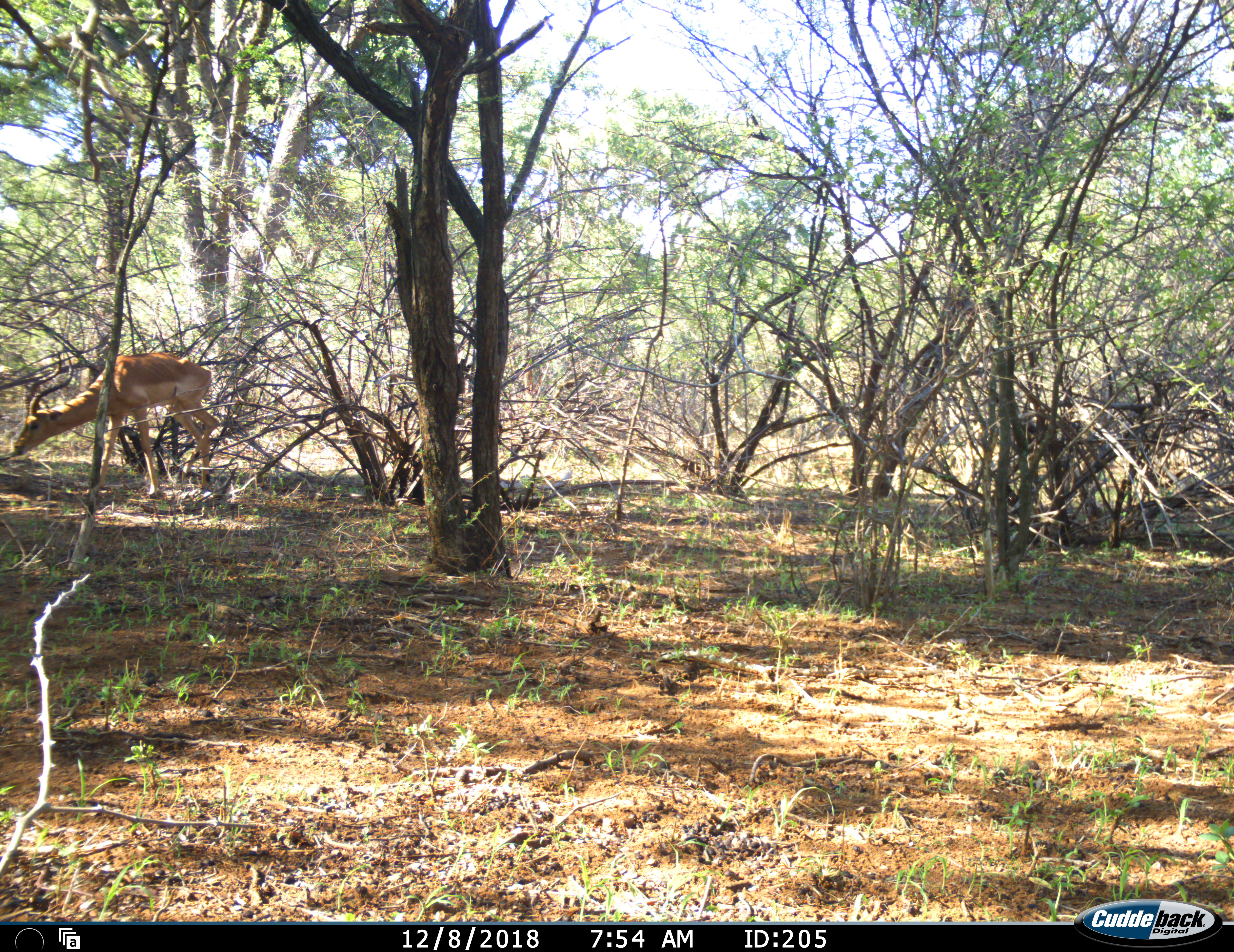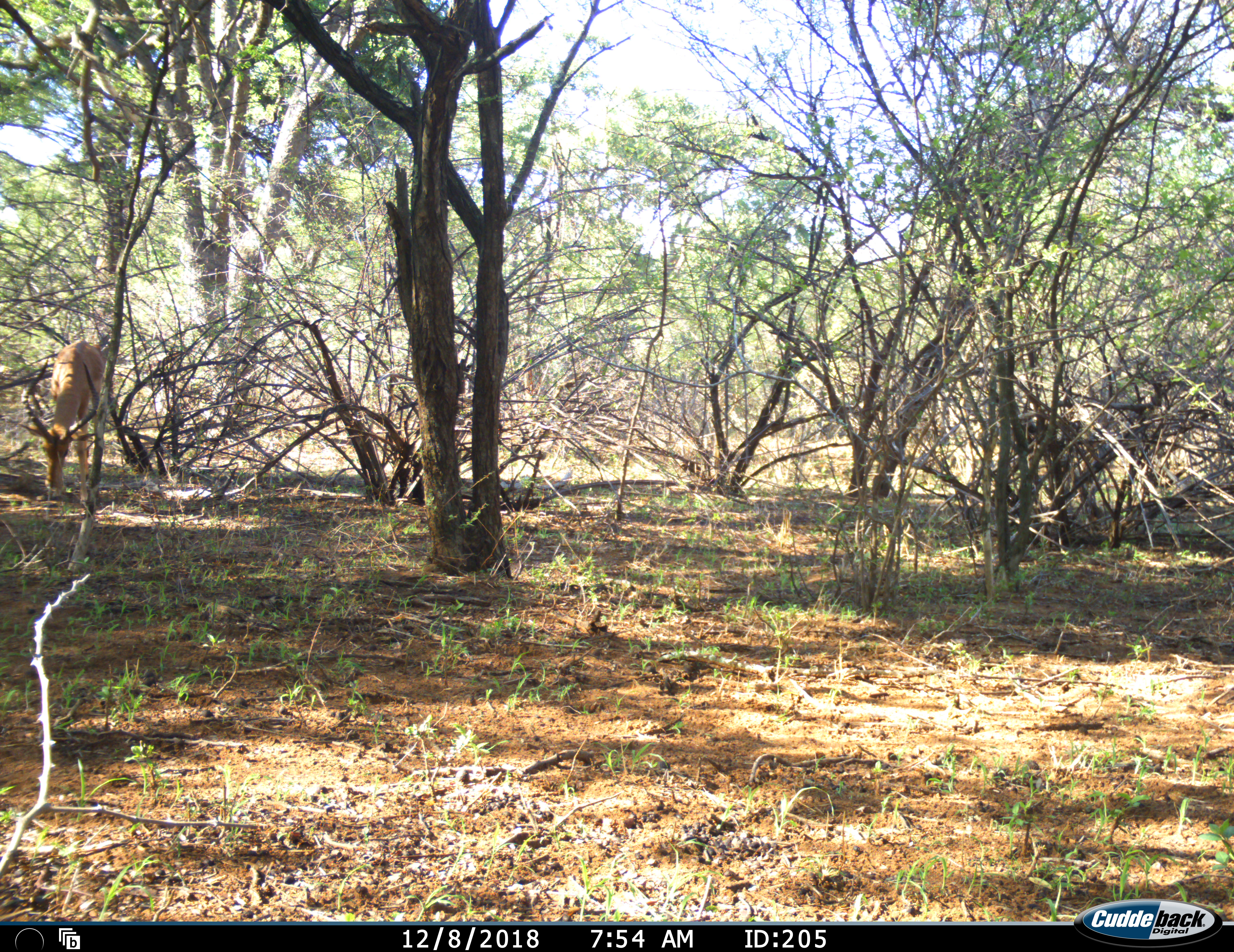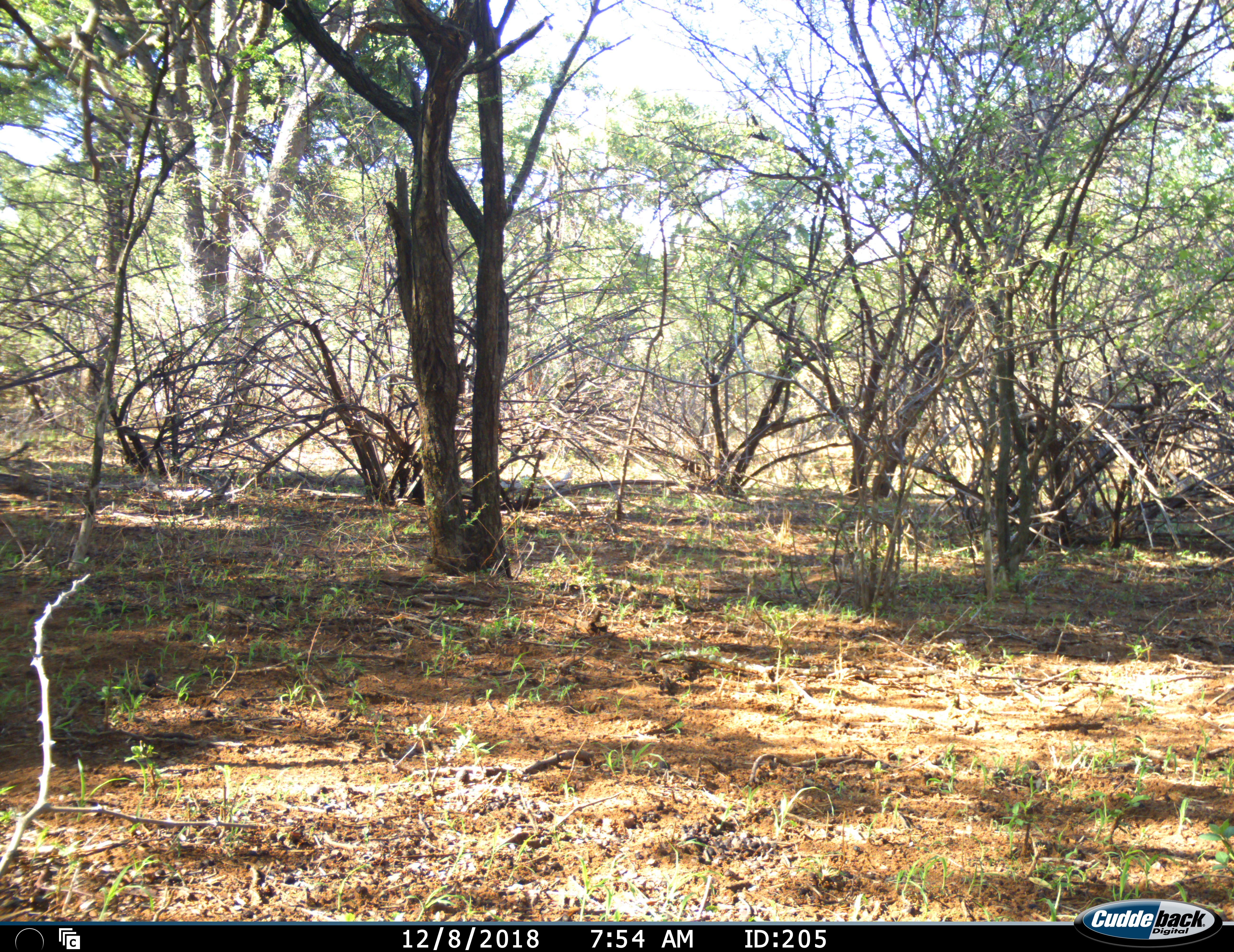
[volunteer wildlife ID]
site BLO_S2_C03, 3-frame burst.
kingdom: Animalia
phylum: Chordata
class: Mammalia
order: Artiodactyla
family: Bovidae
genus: Aepyceros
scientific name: Aepyceros melampus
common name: impala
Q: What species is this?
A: Impala (Aepyceros melampus).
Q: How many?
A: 1.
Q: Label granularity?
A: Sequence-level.